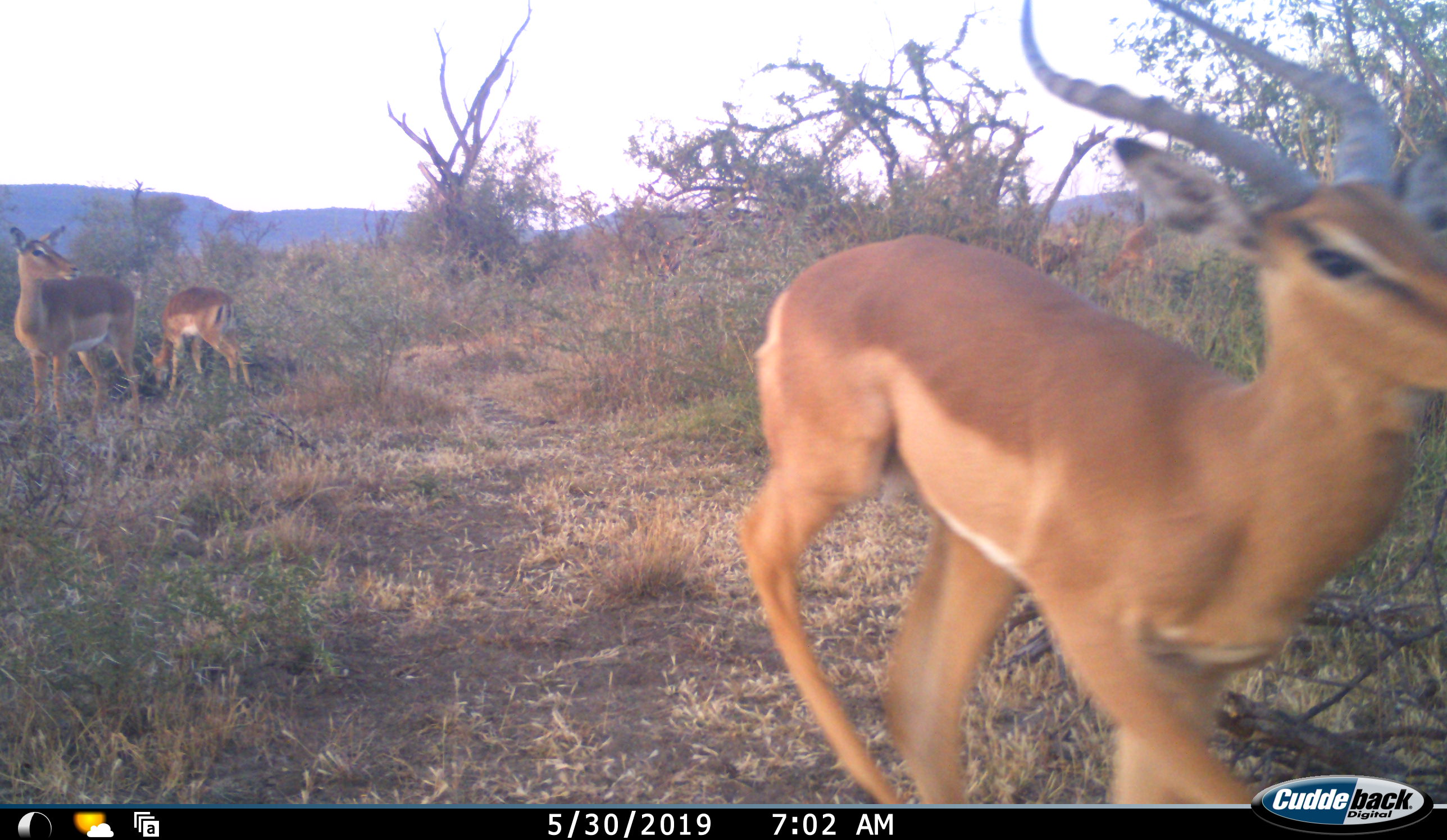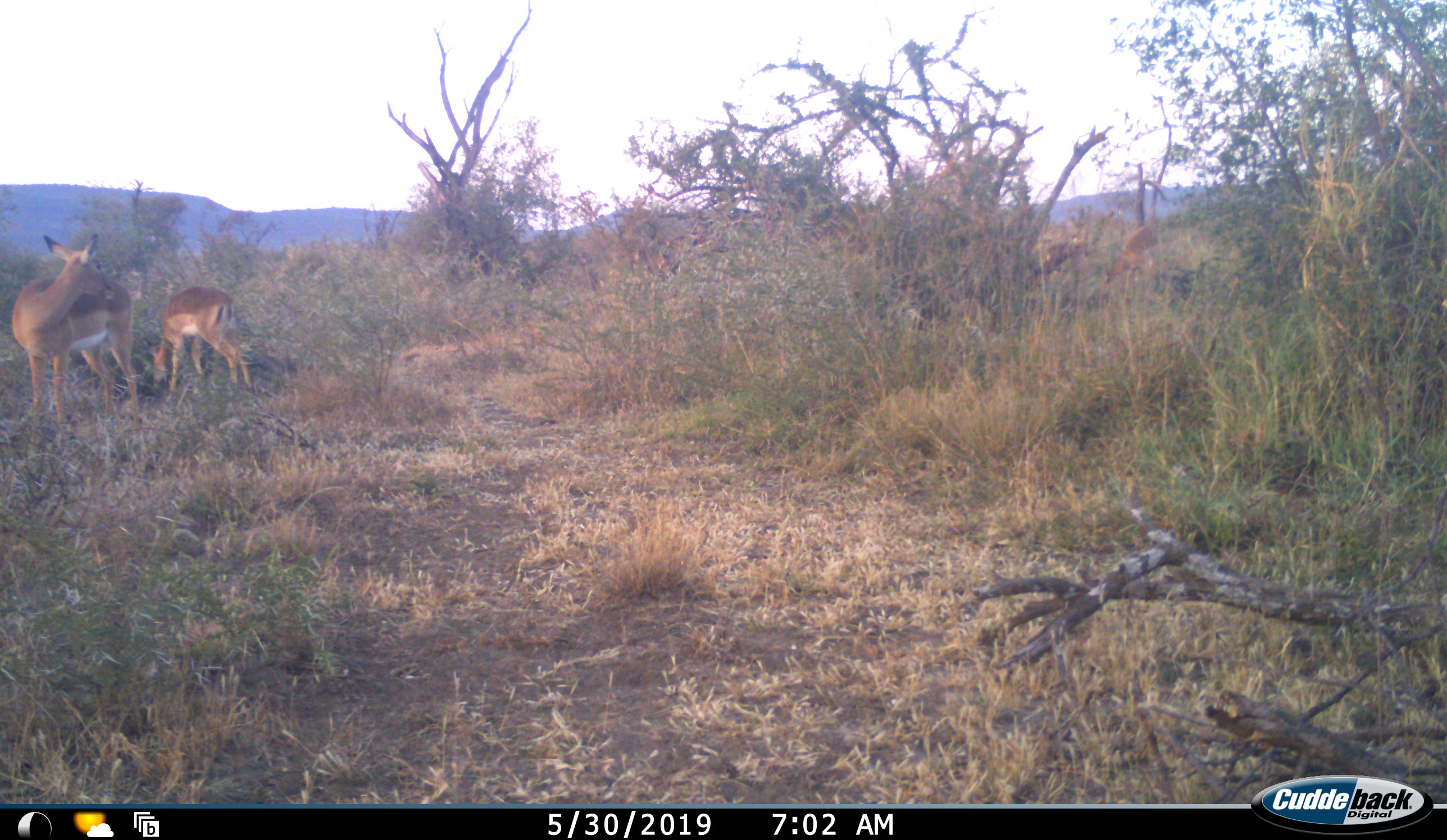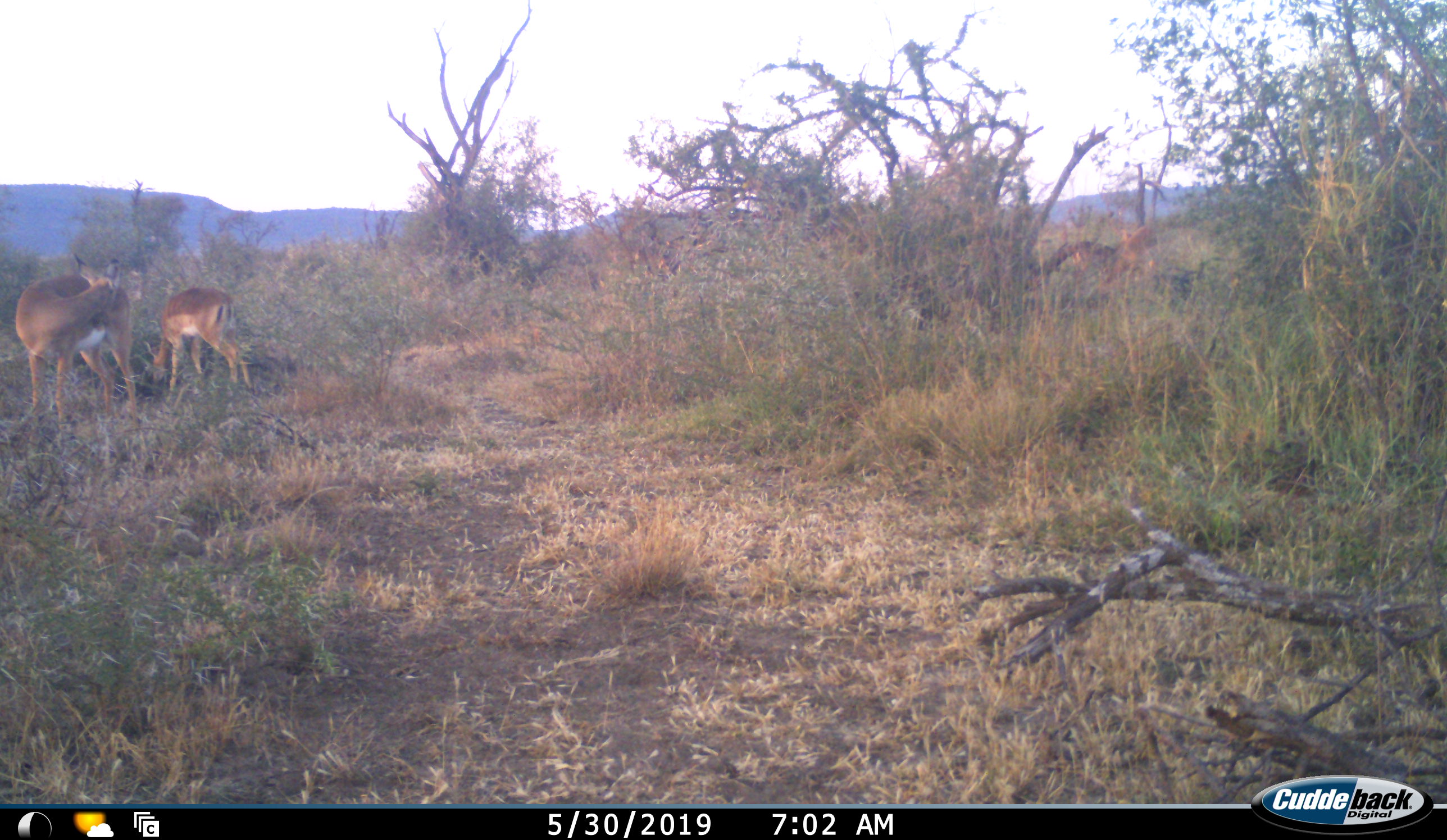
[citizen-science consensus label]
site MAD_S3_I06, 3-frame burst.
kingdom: Animalia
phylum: Chordata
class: Mammalia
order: Artiodactyla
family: Bovidae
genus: Aepyceros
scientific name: Aepyceros melampus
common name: impala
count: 3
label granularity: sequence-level